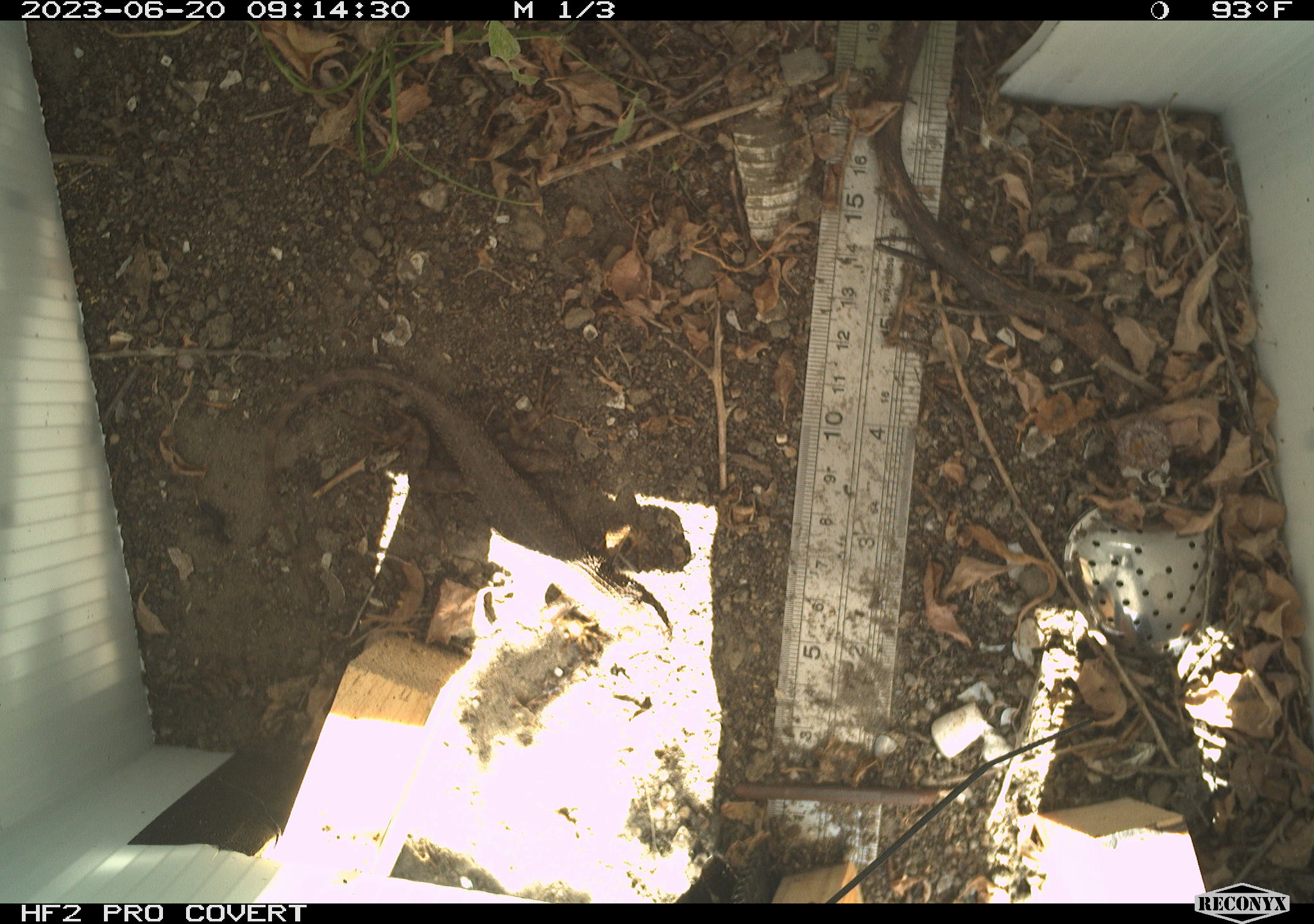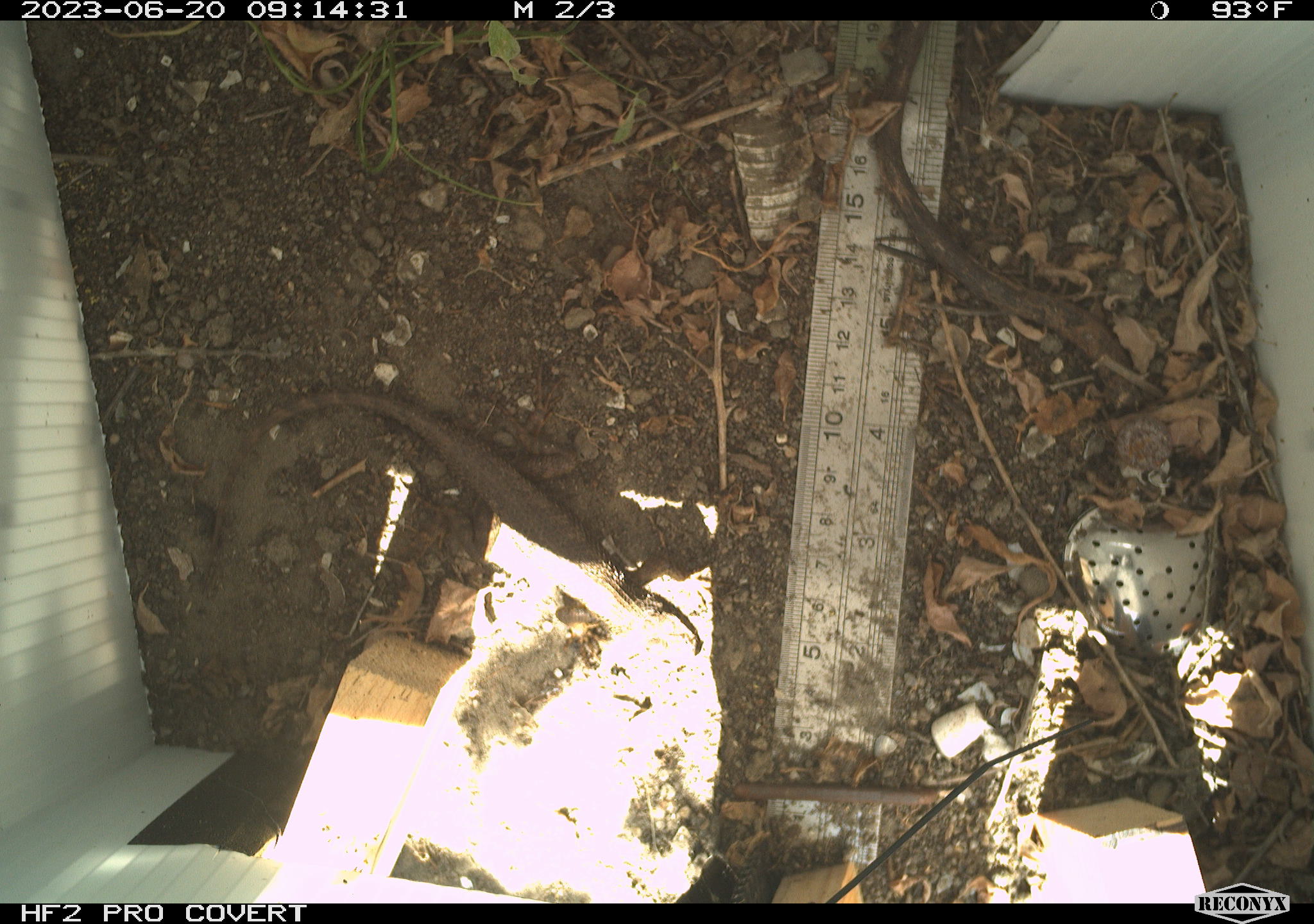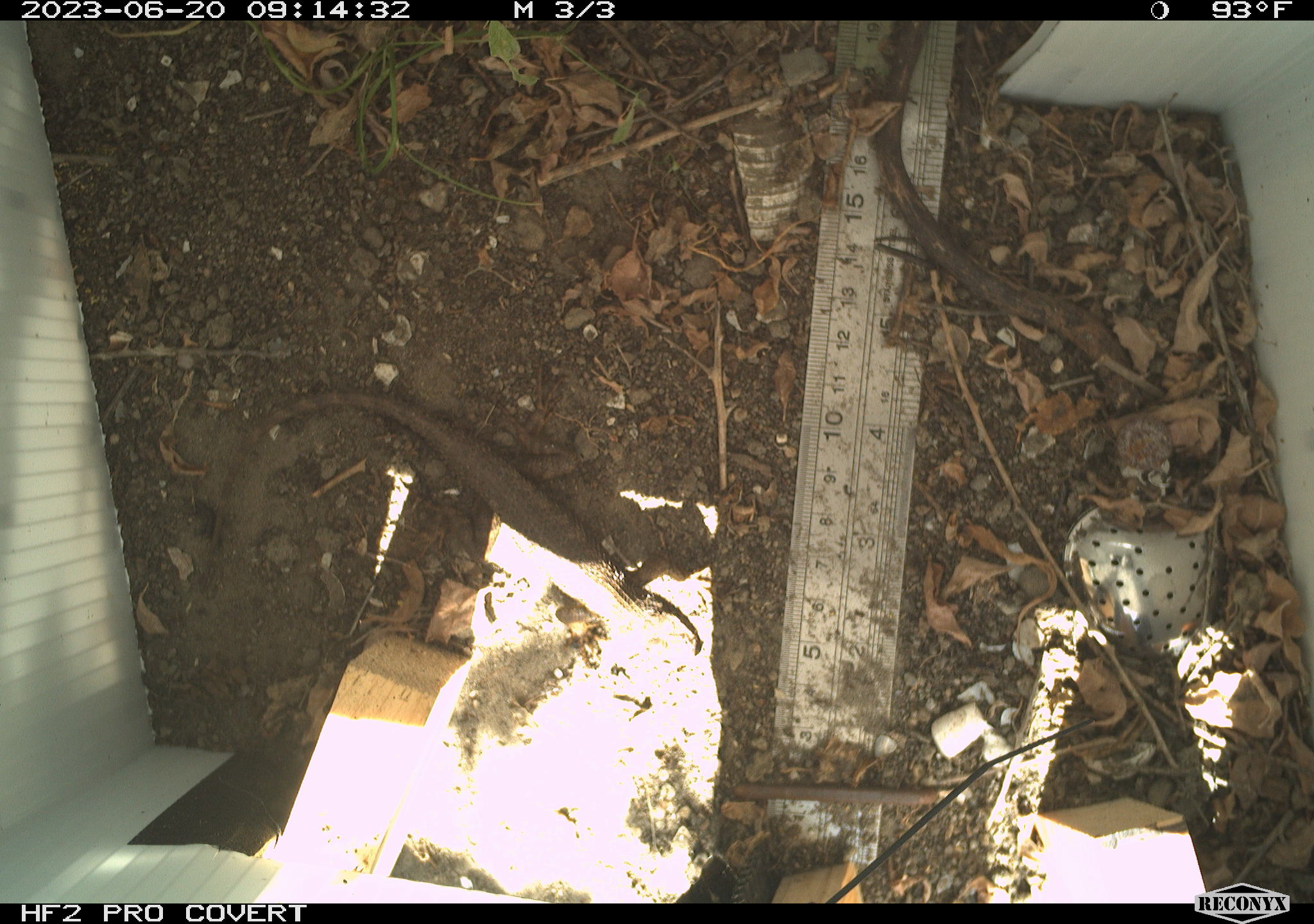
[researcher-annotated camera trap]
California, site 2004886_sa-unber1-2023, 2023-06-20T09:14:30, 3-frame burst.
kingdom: Animalia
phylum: Chordata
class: Reptilia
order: Squamata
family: Phrynosomatidae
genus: Sceloporus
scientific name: Sceloporus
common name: spiny lizards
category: sceloporus species